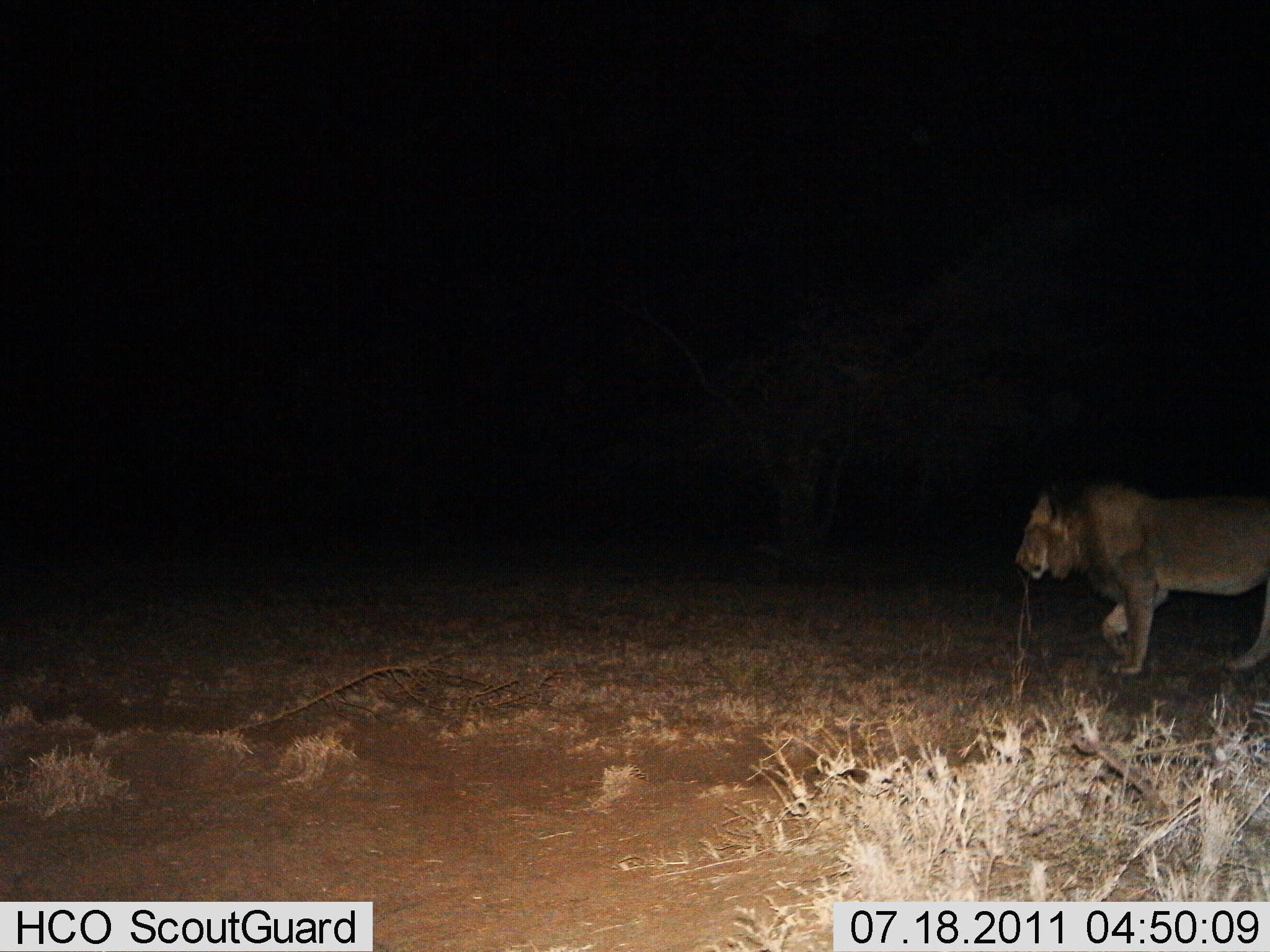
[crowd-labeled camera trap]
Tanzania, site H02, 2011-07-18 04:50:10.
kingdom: Animalia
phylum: Chordata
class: Mammalia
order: Carnivora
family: Felidae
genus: Panthera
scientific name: Panthera leo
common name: lion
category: lionmale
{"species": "lionmale (lion) (Panthera leo)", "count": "1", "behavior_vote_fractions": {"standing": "9%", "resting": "0%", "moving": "91%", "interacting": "0%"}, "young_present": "0%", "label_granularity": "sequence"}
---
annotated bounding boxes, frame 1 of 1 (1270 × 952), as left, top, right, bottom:
animal: 1014, 480, 1270, 674